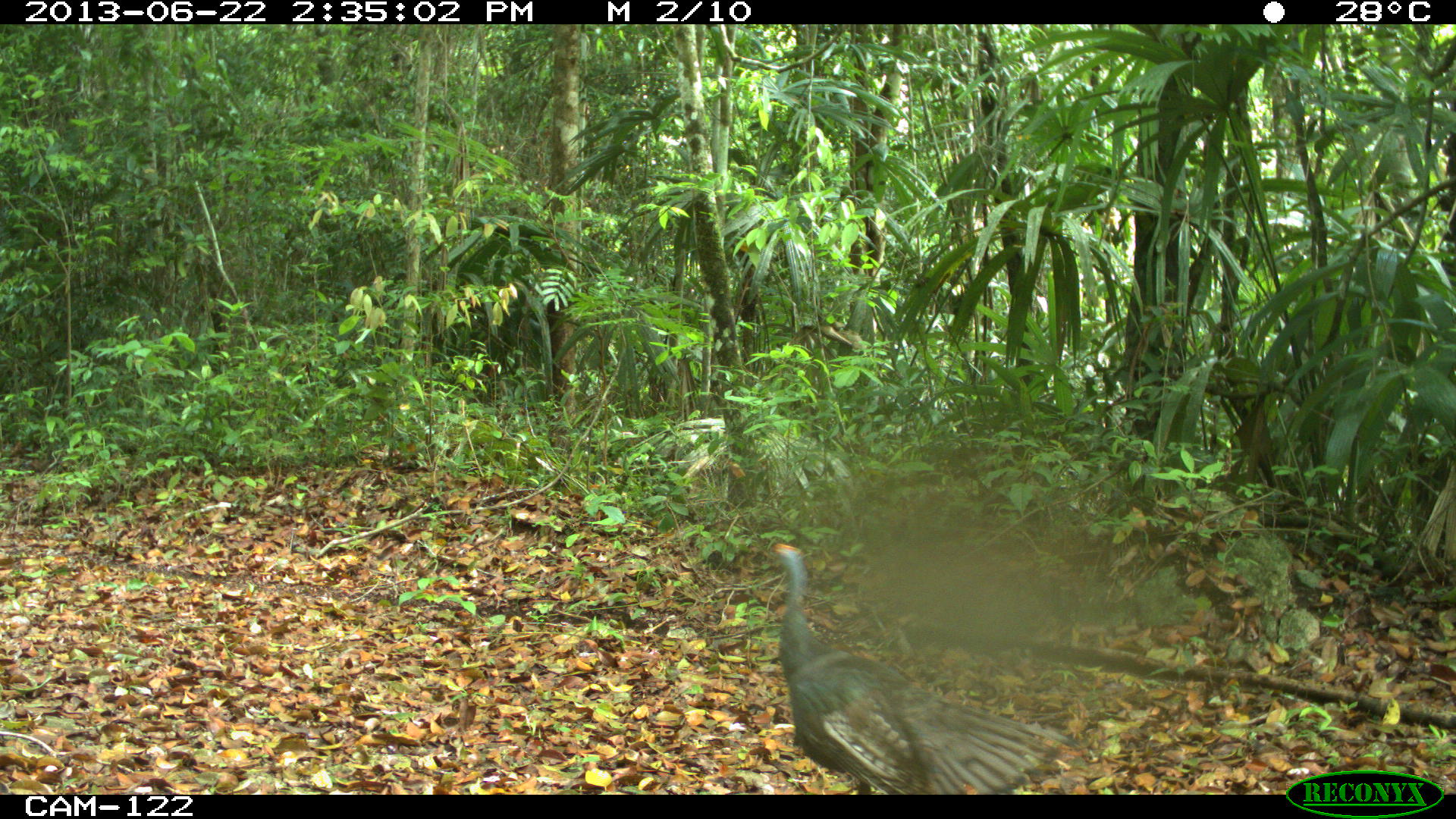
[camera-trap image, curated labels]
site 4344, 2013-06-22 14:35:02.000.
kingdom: Animalia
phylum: Chordata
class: Aves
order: Galliformes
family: Phasianidae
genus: Meleagris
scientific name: Meleagris ocellata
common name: ocellated turkey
Meleagris ocellata (ocellated turkey), count 3.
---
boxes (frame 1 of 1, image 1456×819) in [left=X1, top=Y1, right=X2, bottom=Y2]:
meleagris ocellata: [left=766, top=539, right=1087, bottom=794]